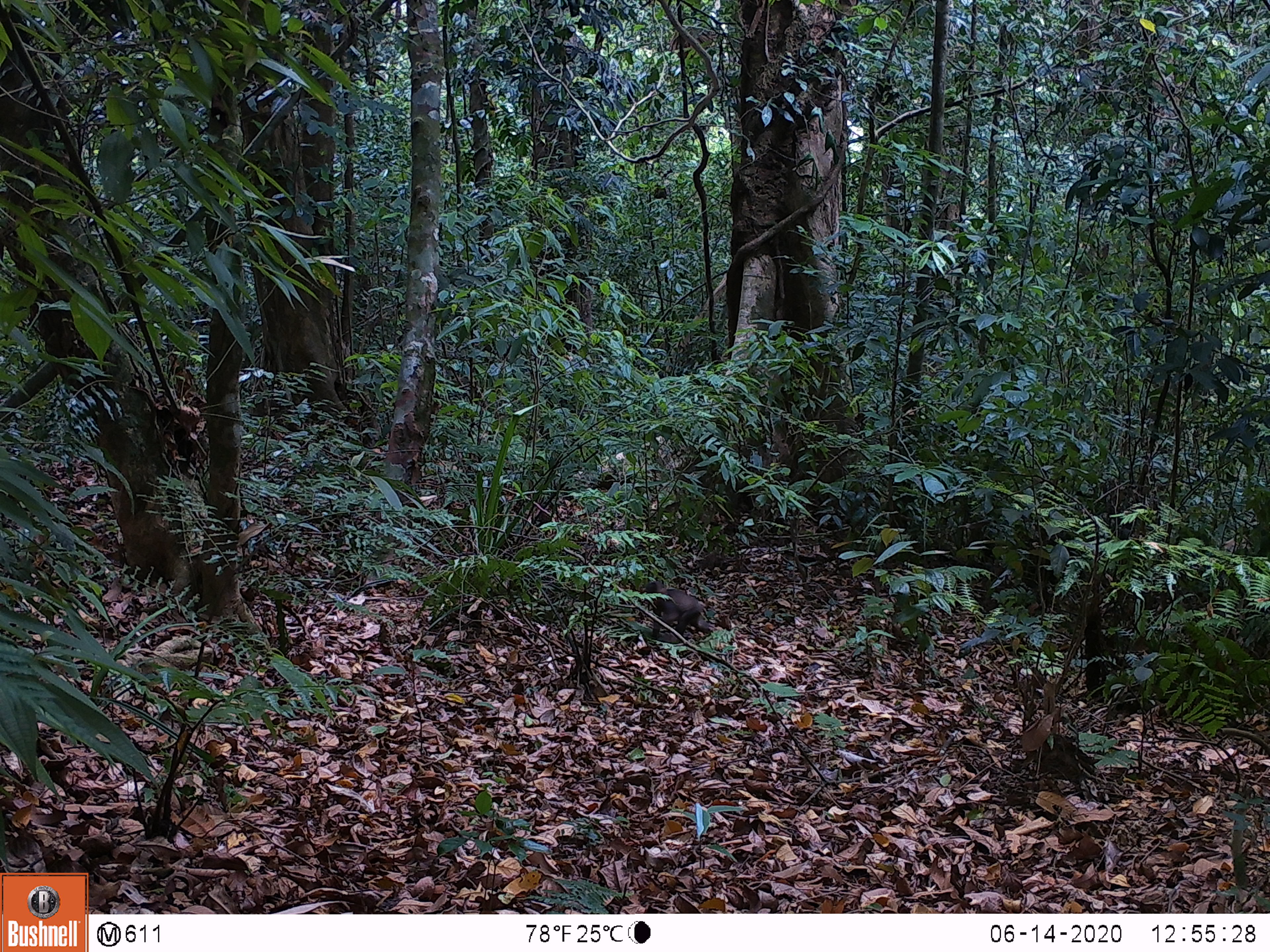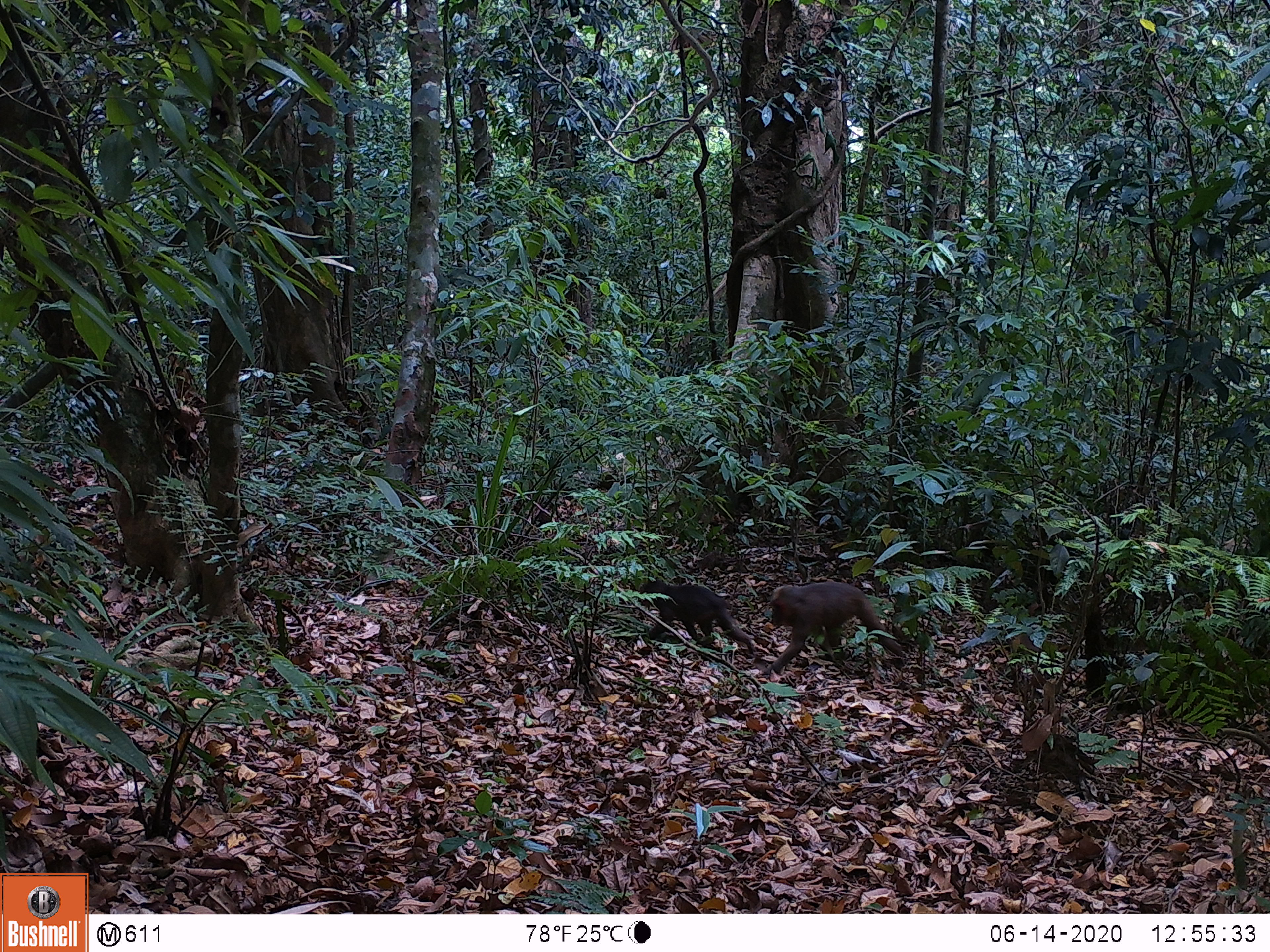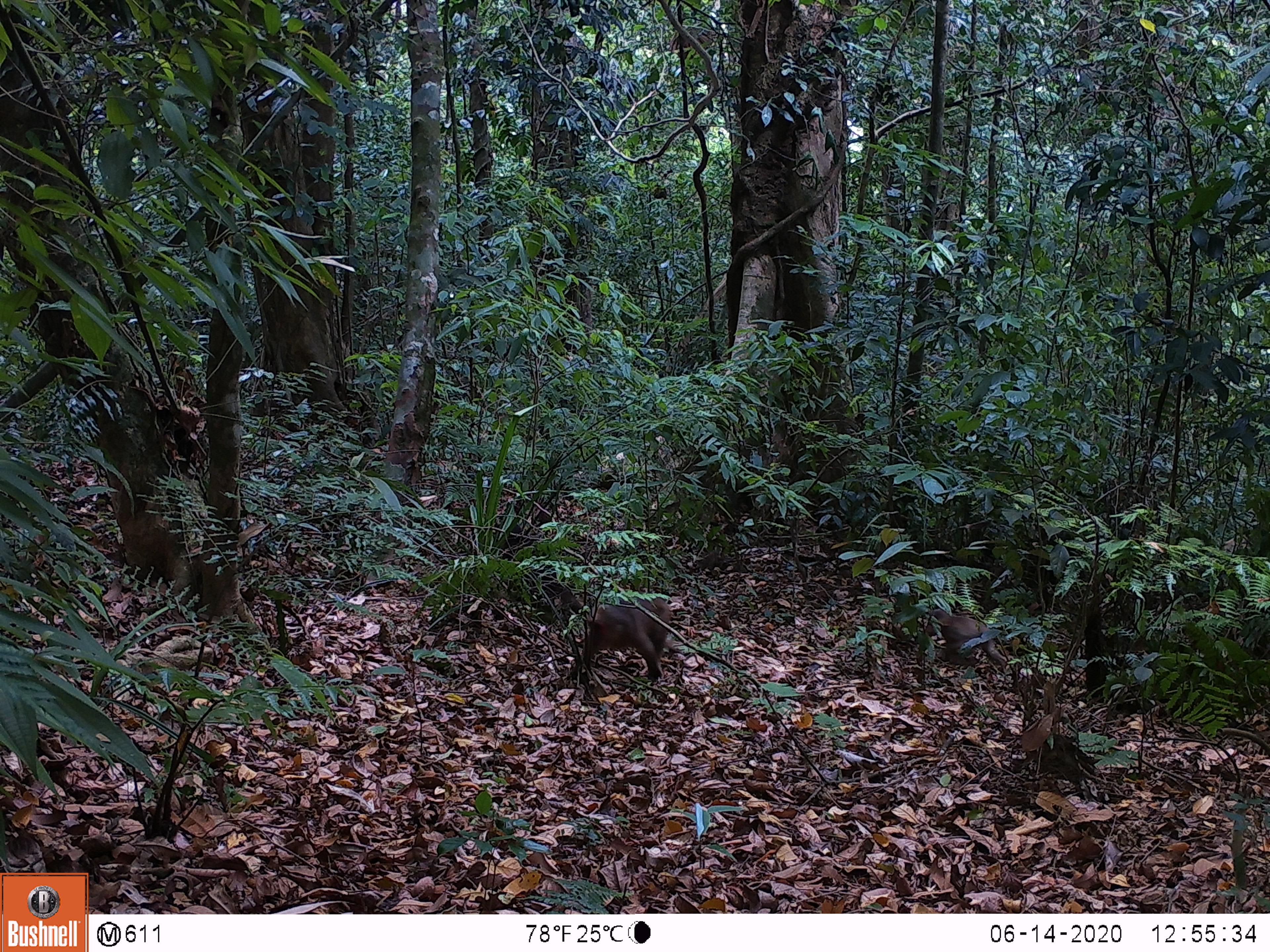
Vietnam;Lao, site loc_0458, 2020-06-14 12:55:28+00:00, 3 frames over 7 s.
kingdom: Animalia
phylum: Chordata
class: Mammalia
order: Artiodactyla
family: Suidae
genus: Sus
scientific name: Sus scrofa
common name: eurasian wild pig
Eurasian wild pig (Sus scrofa). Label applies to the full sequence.